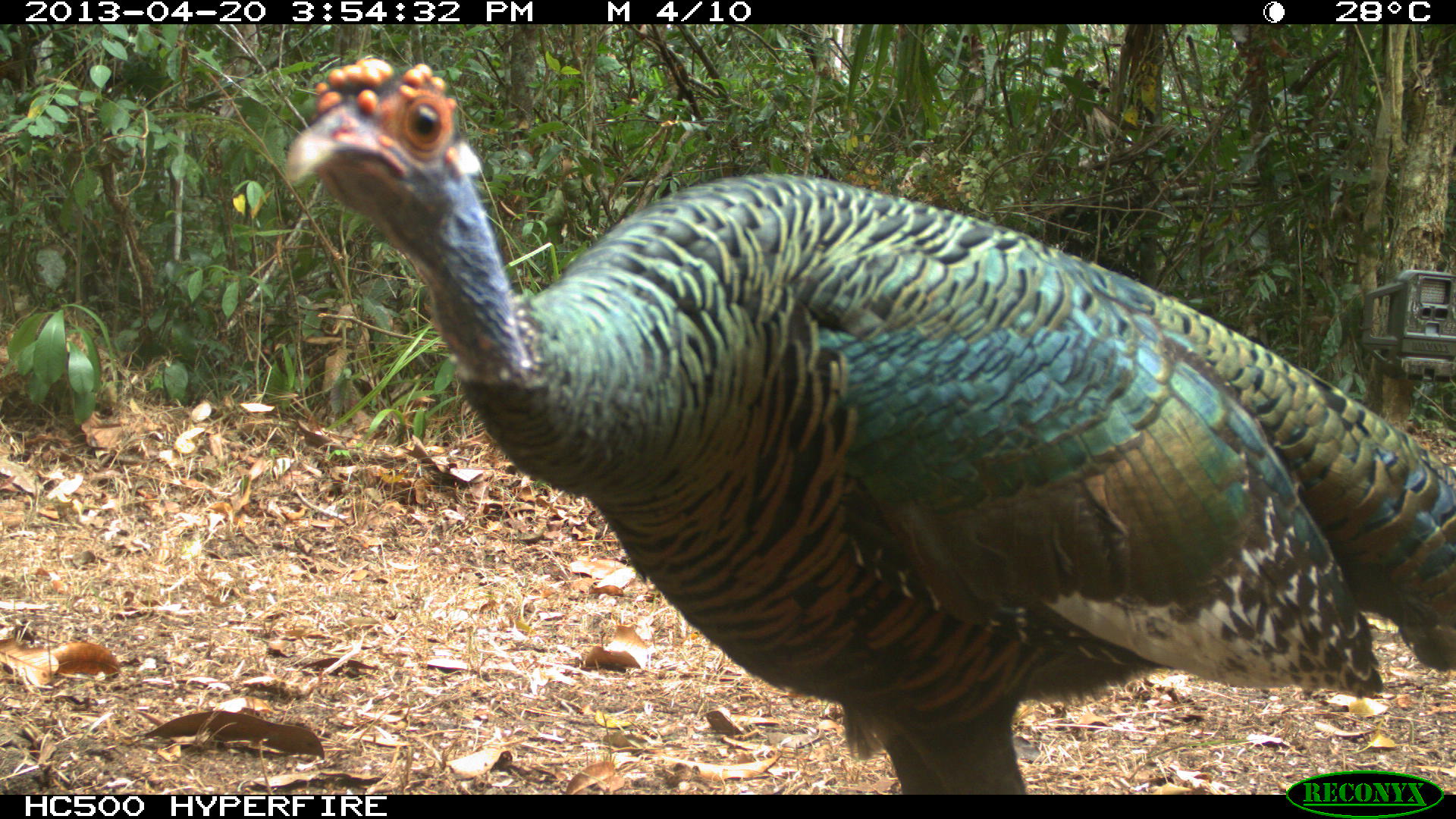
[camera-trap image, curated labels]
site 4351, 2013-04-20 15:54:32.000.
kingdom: Animalia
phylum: Chordata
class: Aves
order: Galliformes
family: Phasianidae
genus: Meleagris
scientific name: Meleagris ocellata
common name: ocellated turkey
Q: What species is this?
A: Meleagris ocellata (ocellated turkey).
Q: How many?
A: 3.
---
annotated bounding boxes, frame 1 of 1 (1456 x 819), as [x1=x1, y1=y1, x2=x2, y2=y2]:
meleagris ocellata: [x1=282, y1=53, x2=1455, y2=793]